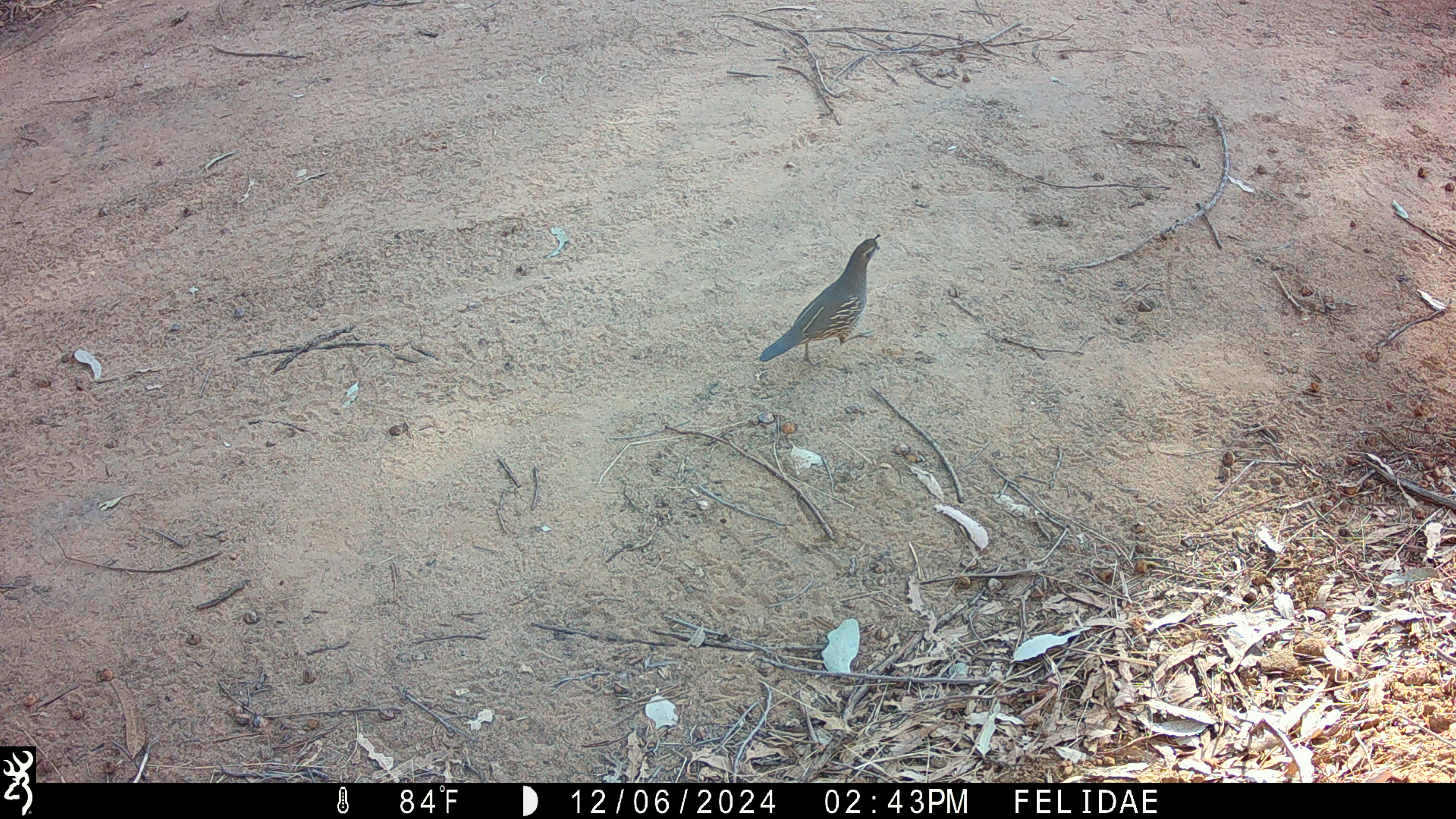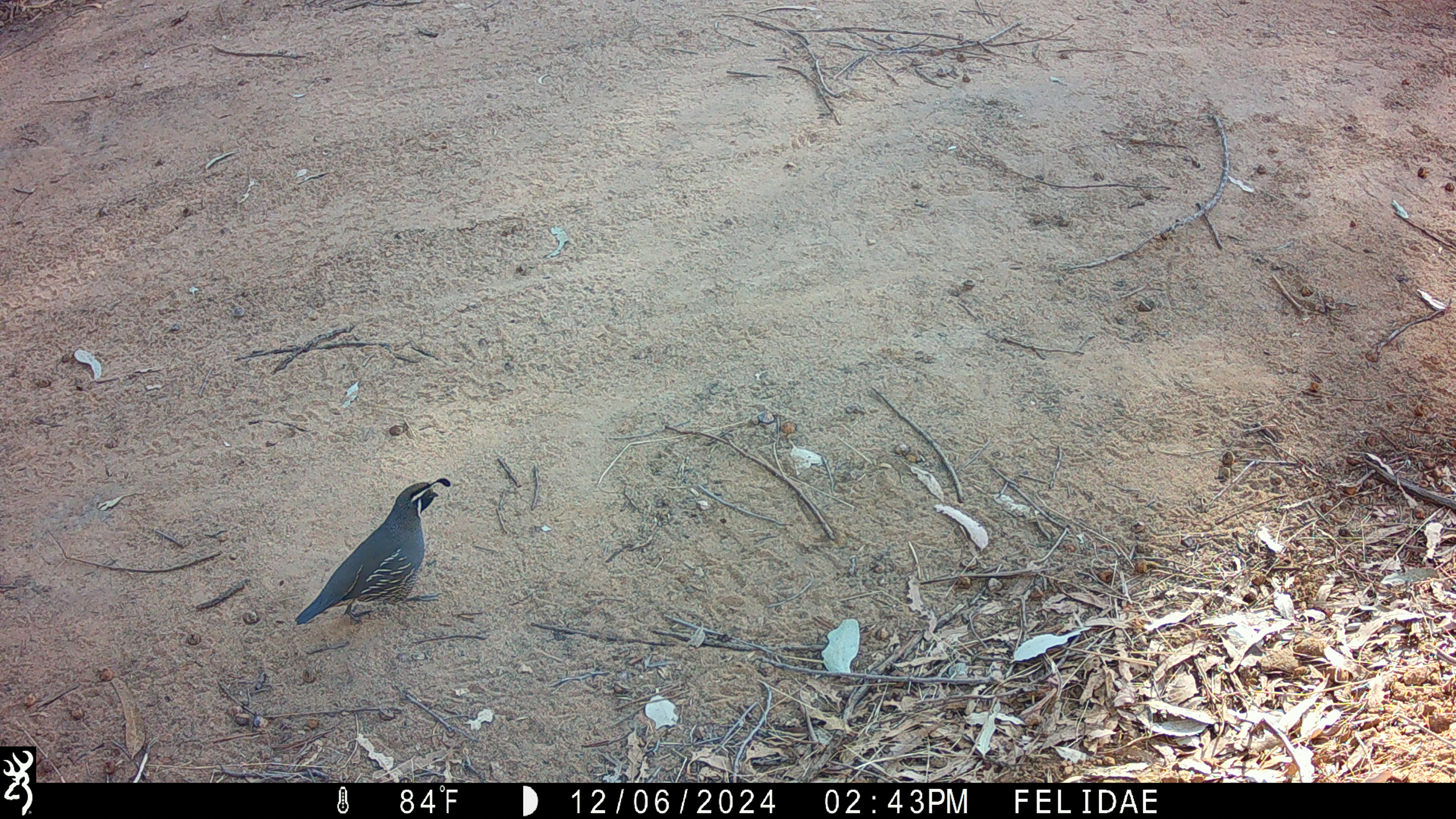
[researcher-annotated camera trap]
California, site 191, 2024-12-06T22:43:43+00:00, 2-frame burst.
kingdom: Animalia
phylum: Chordata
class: Aves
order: Galliformes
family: Odontophoridae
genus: Callipepla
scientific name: Callipepla californica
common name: california quail